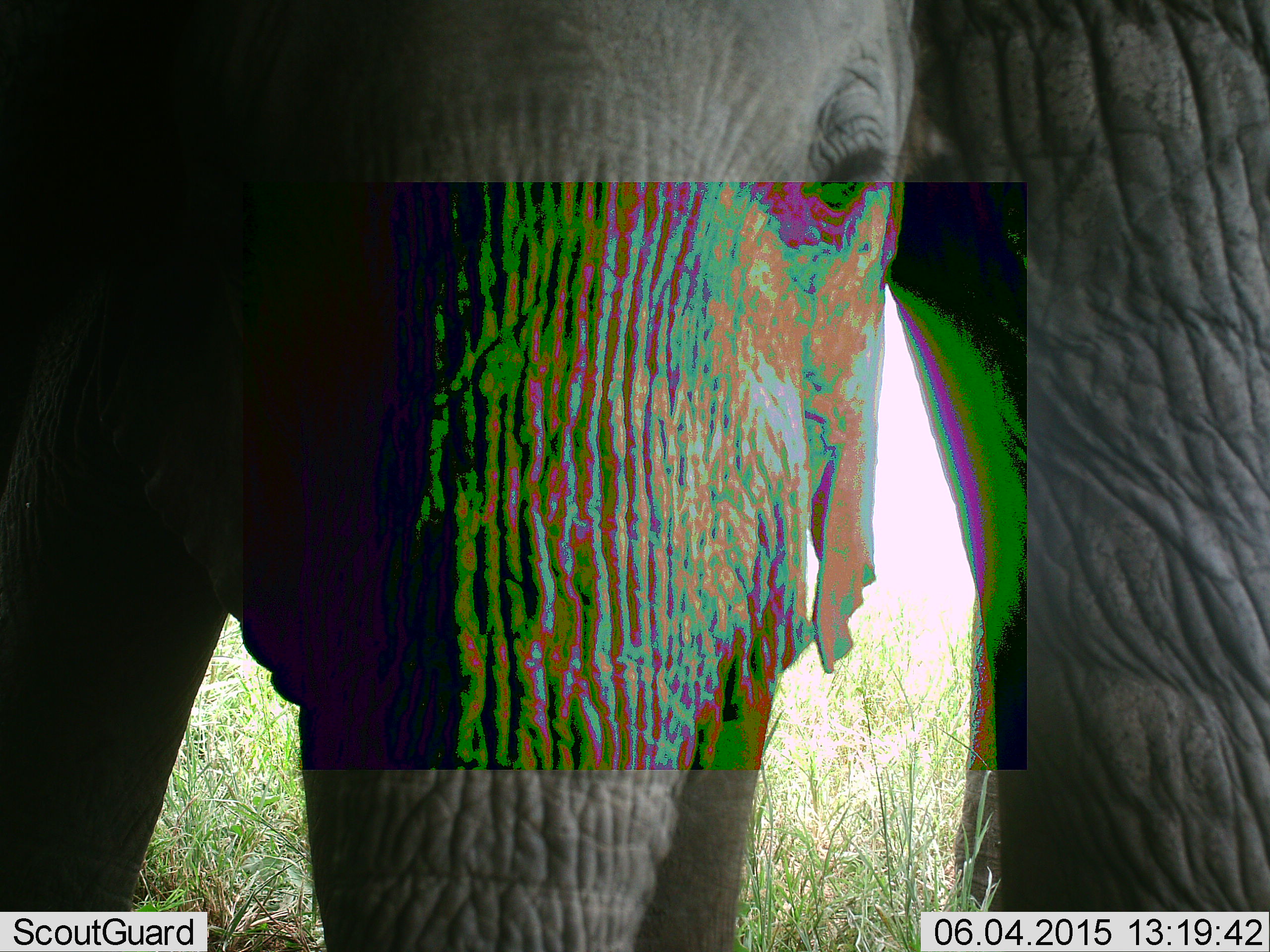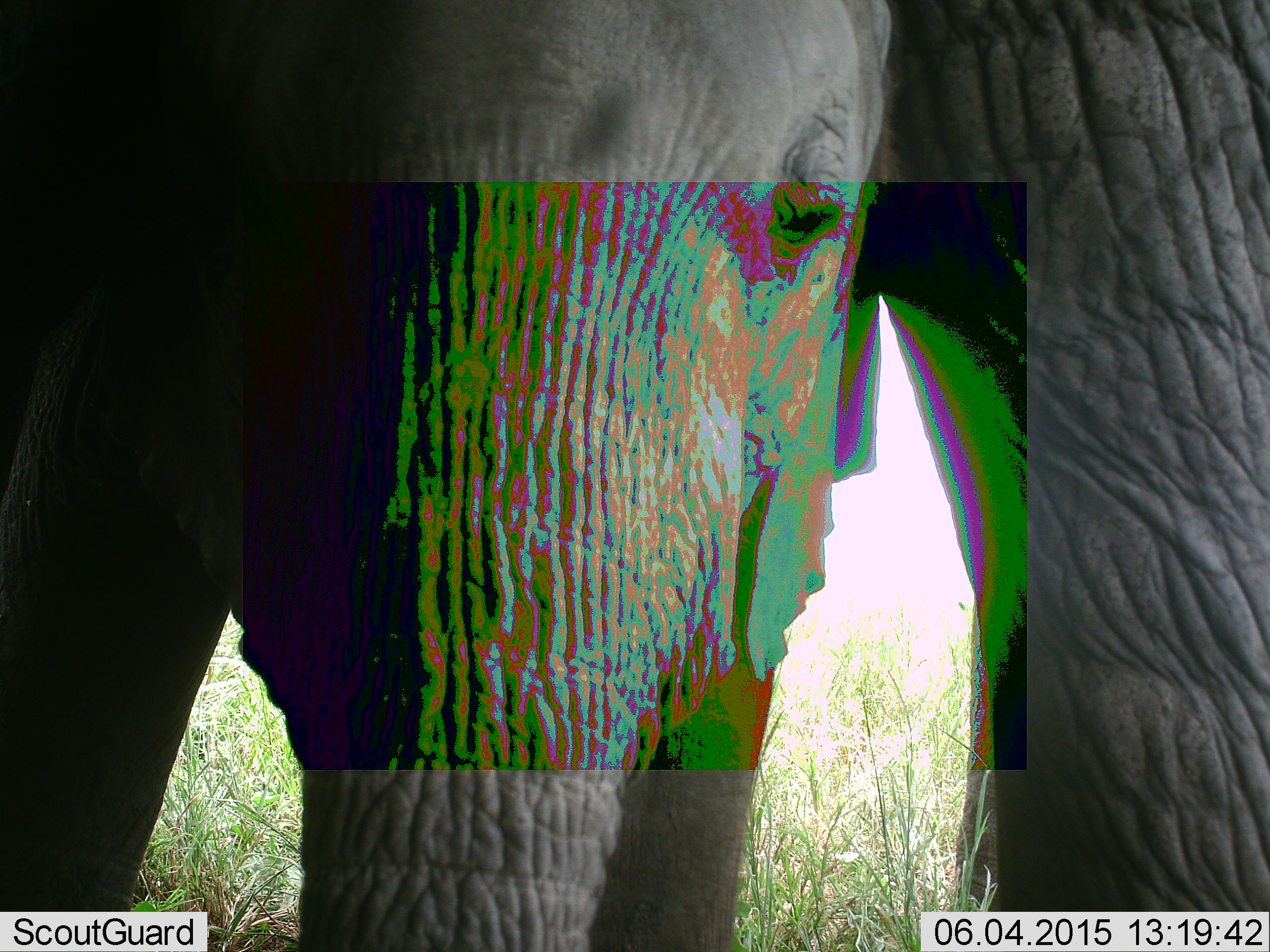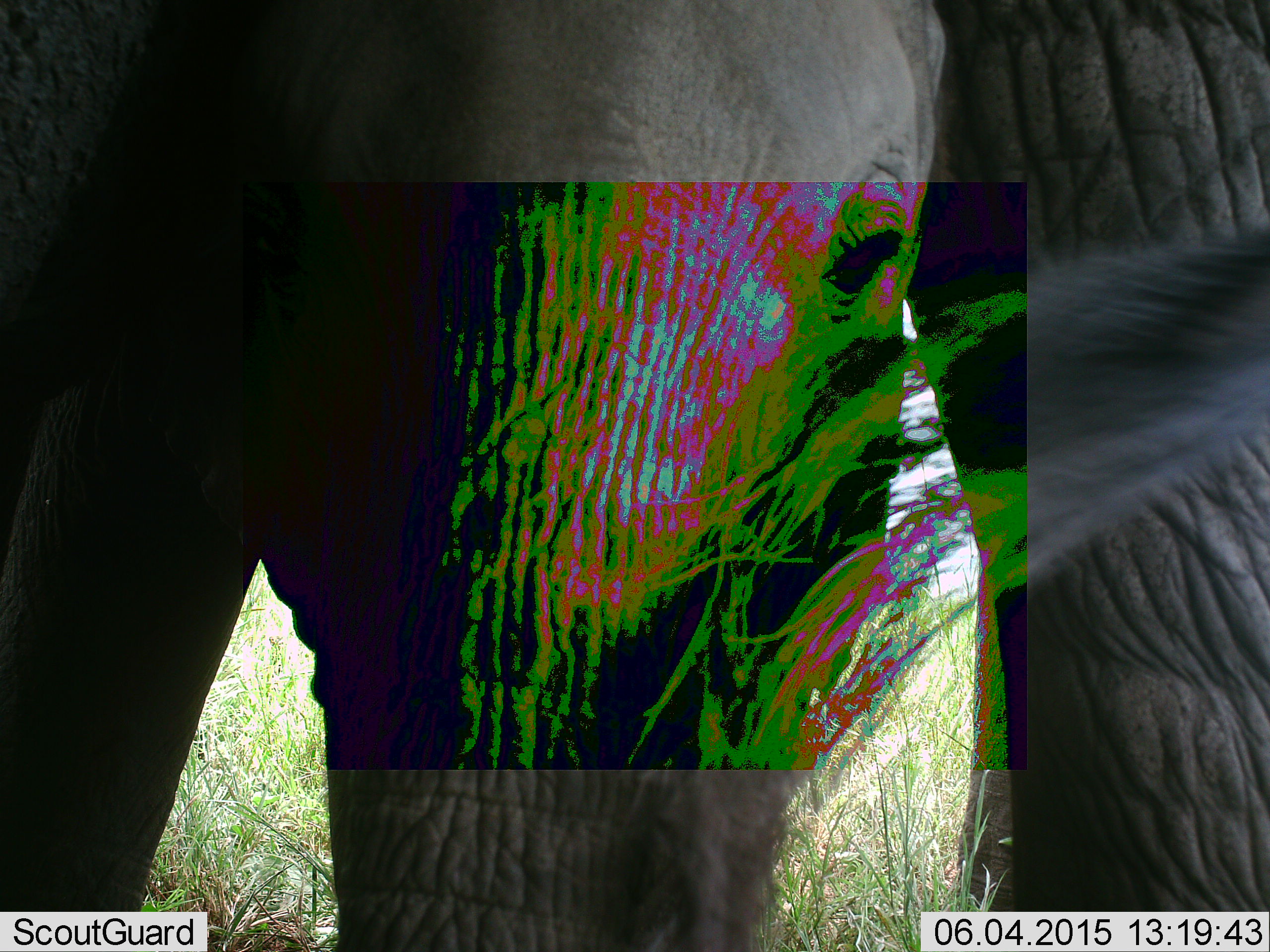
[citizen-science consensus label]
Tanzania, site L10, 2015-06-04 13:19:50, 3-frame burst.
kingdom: Animalia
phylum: Chordata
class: Mammalia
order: Proboscidea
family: Elephantidae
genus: Loxodonta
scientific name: Loxodonta africana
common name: african bush elephant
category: elephant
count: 2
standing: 100%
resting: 0%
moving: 0%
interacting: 0%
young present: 50%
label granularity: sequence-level